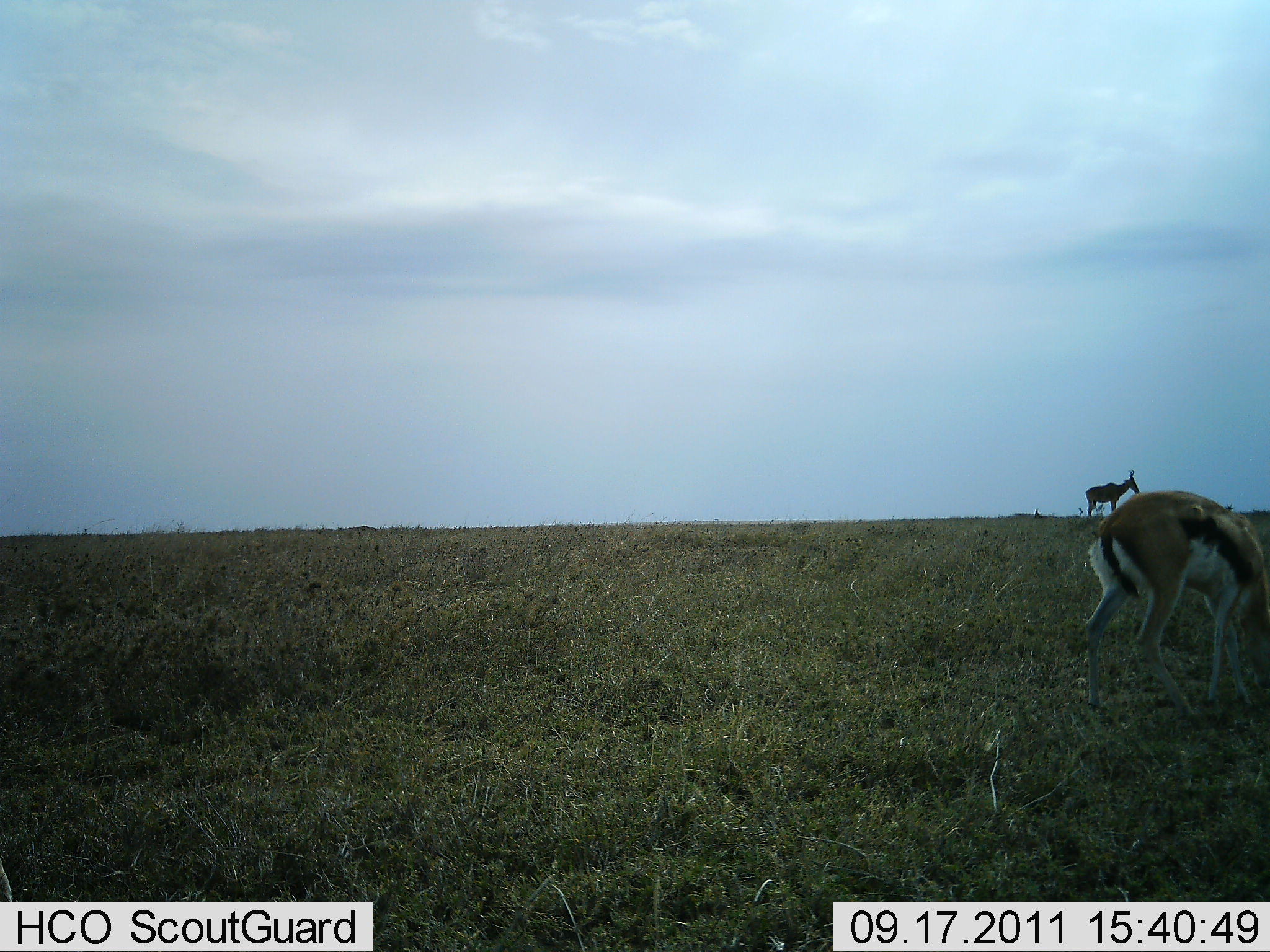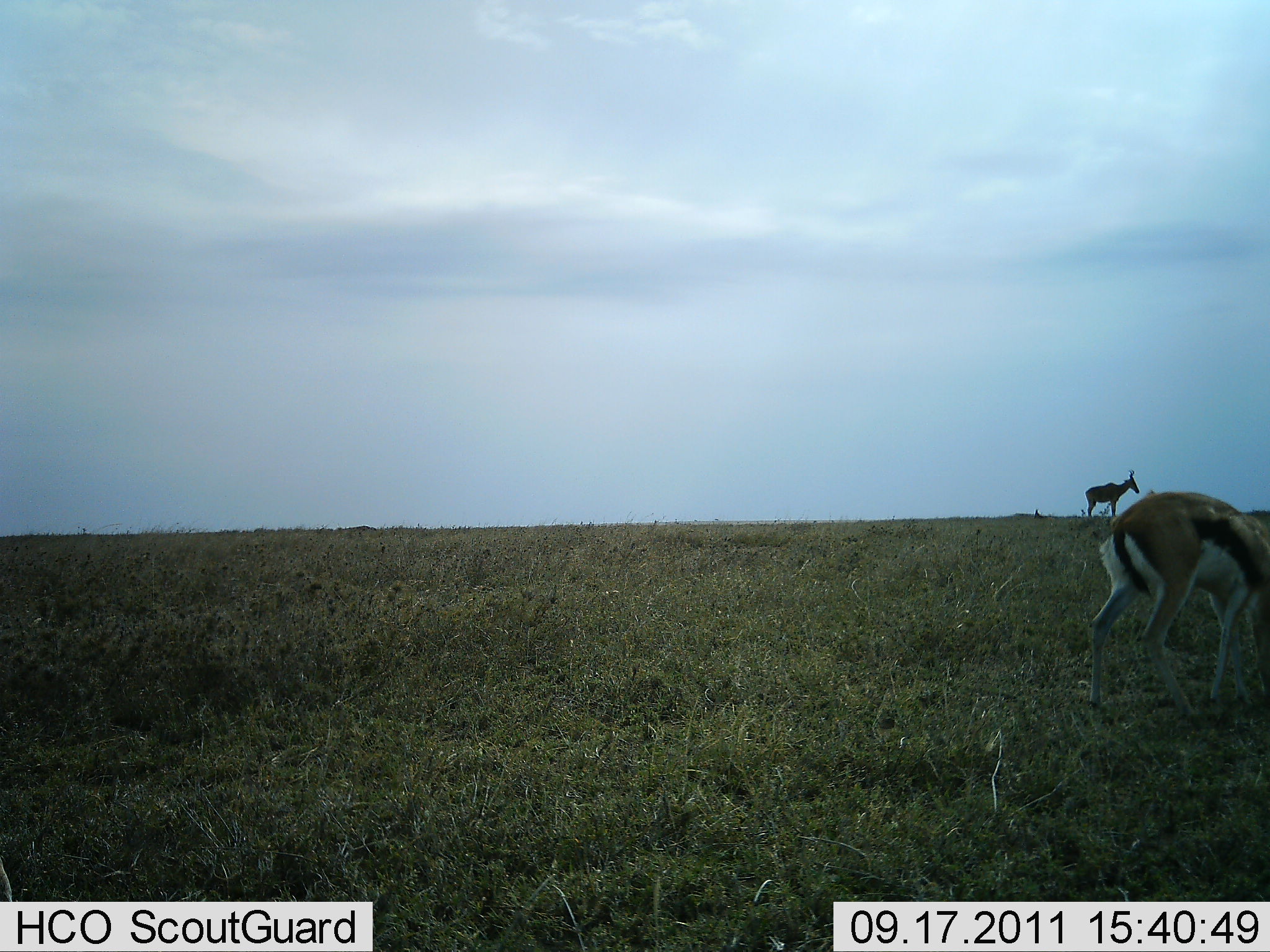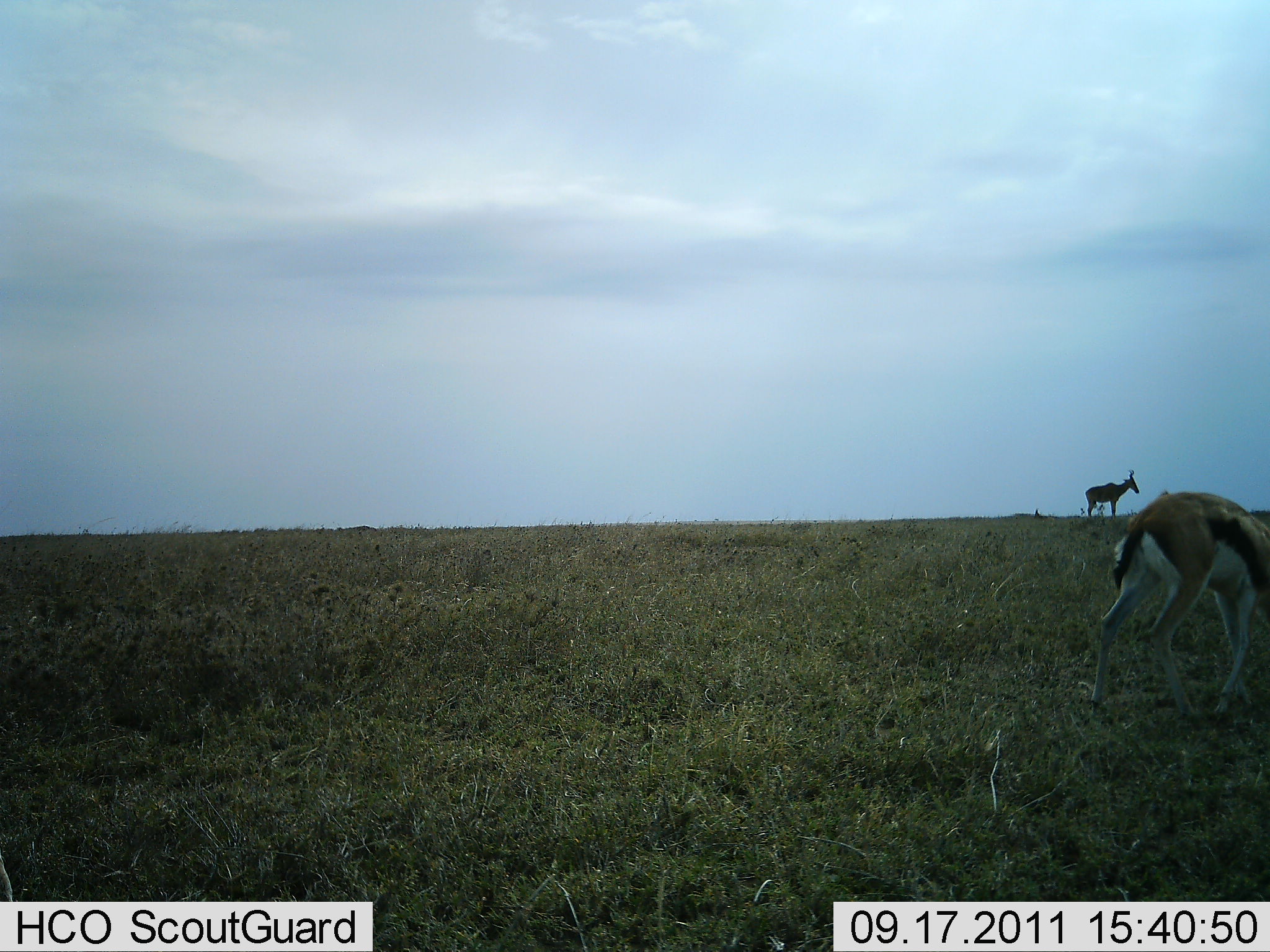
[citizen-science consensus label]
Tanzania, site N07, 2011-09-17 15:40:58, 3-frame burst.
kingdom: Animalia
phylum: Chordata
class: Mammalia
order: Artiodactyla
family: Bovidae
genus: Eudorcas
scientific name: Eudorcas thomsonii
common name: thomson's gazelle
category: gazellethomsons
Gazellethomsons (thomson's gazelle) (Eudorcas thomsonii), count 1. Behavior (volunteer vote fractions): standing 25%, resting 0%, moving 35%, interacting 0%. Young present (vote fraction): 0%. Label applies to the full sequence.